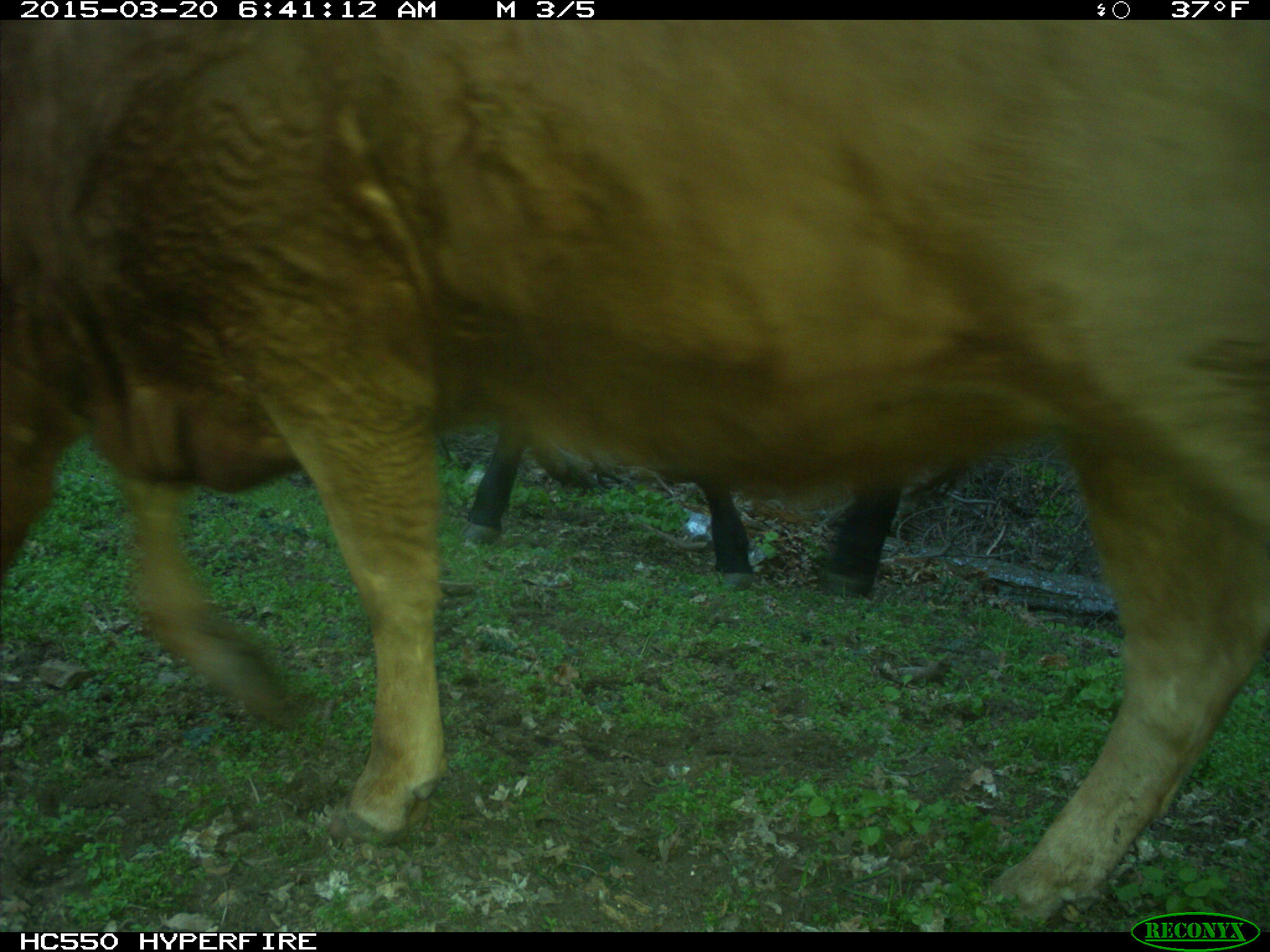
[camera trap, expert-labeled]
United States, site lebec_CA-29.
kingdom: Animalia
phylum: Chordata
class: Mammalia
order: Artiodactyla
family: Bovidae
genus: Bos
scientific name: Bos taurus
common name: domestic cow